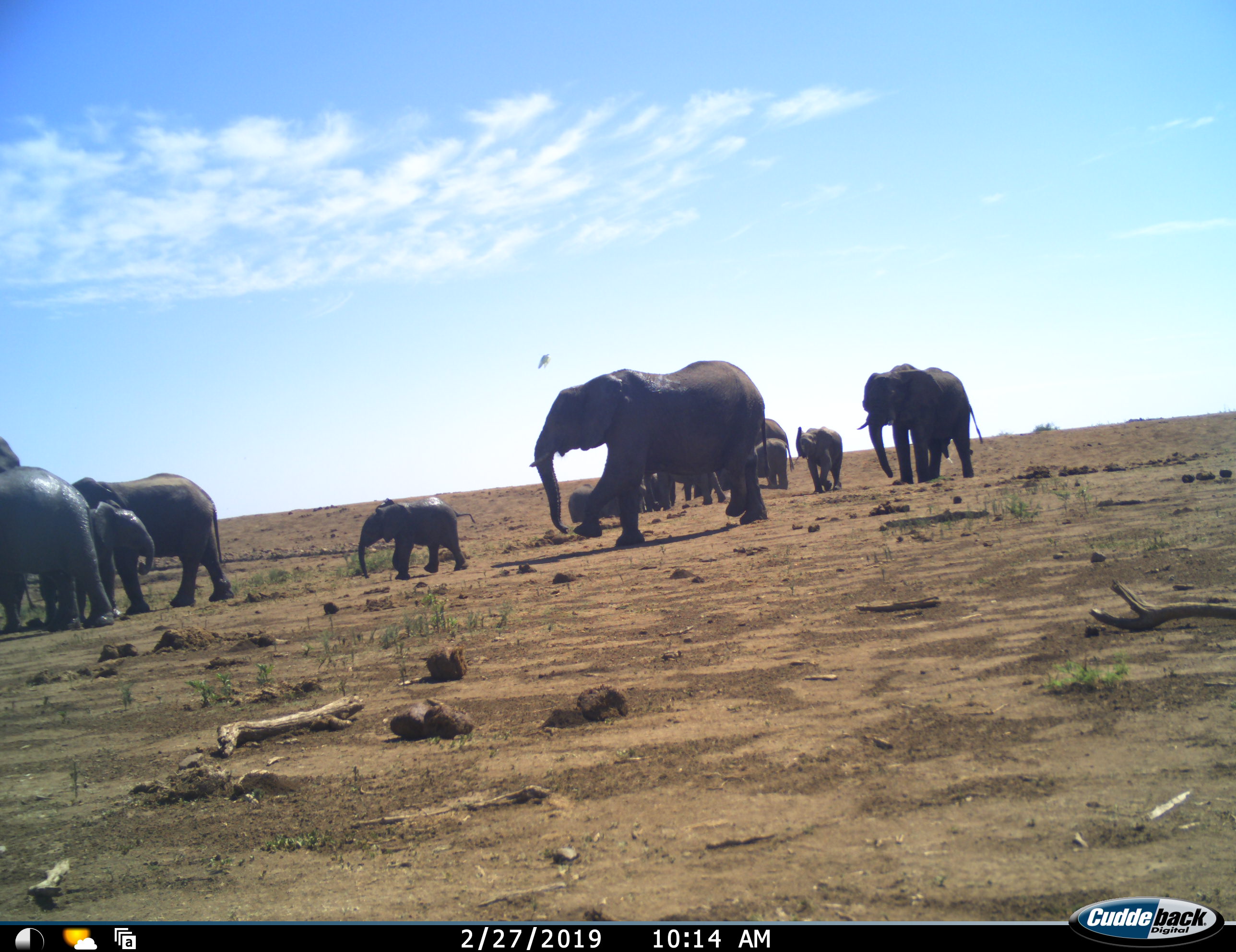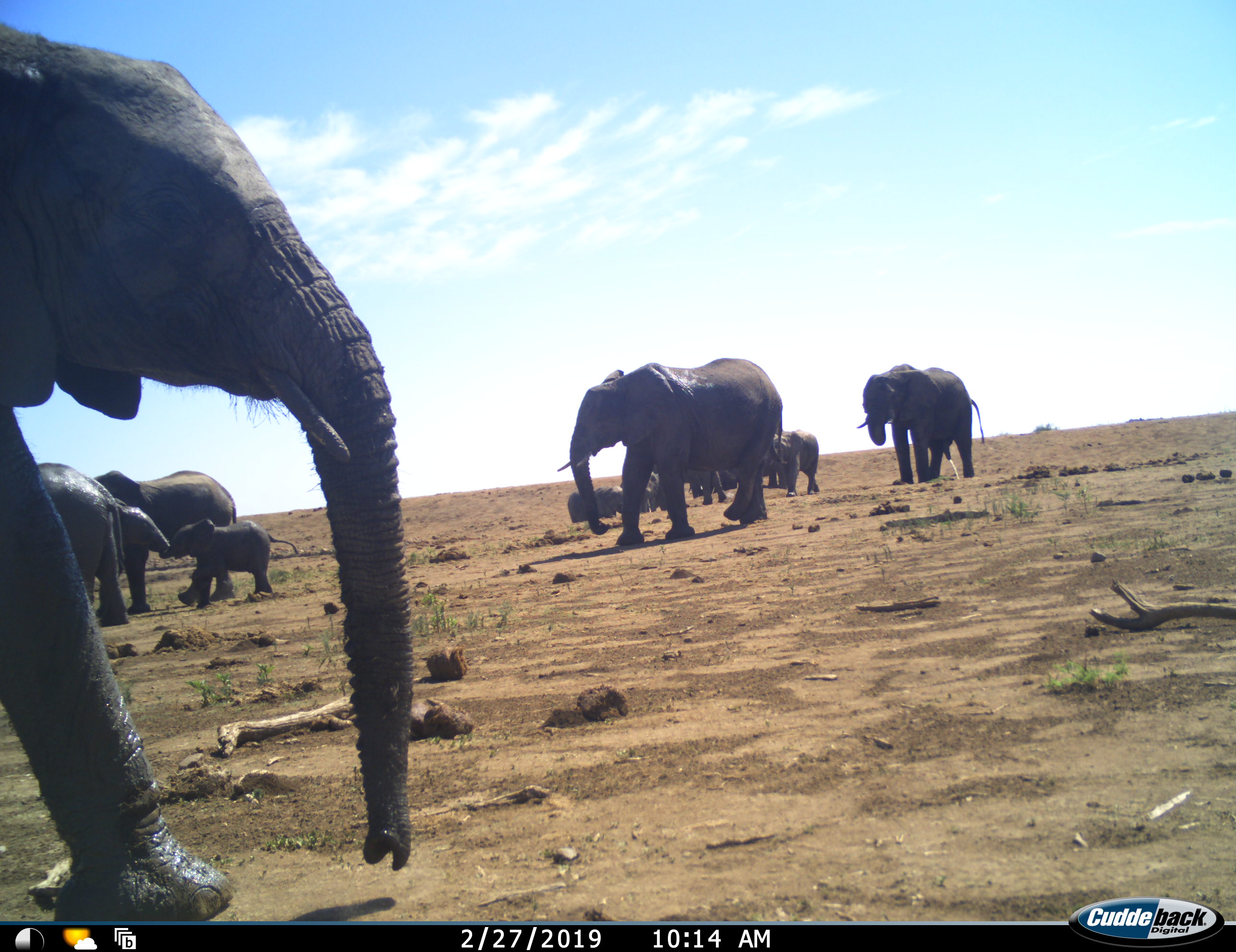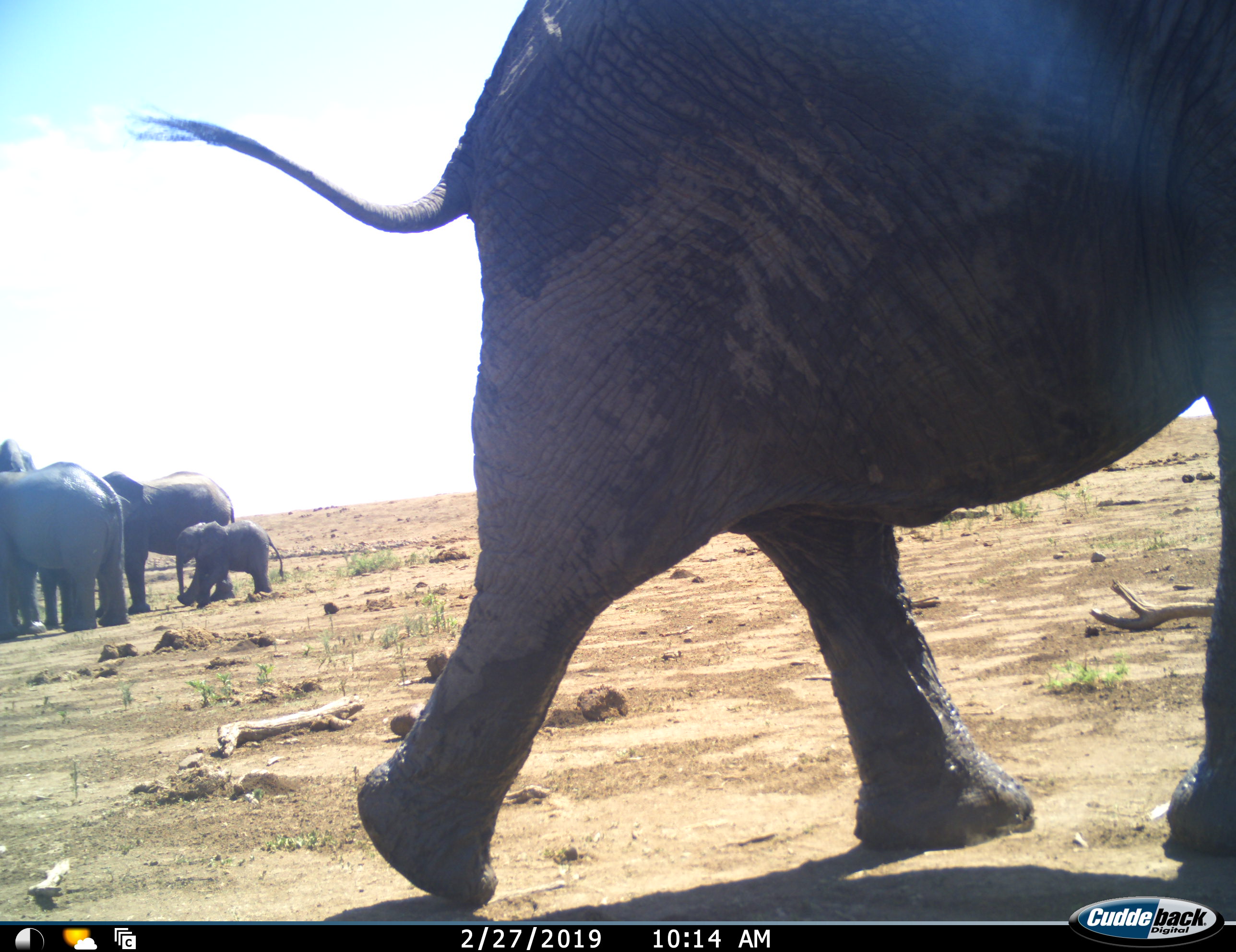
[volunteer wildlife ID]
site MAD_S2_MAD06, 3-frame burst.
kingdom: Animalia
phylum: Chordata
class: Mammalia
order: Proboscidea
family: Elephantidae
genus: Loxodonta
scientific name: Loxodonta africana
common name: african bush elephant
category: elephant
Elephant (african bush elephant) (Loxodonta africana), count 11-50. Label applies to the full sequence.